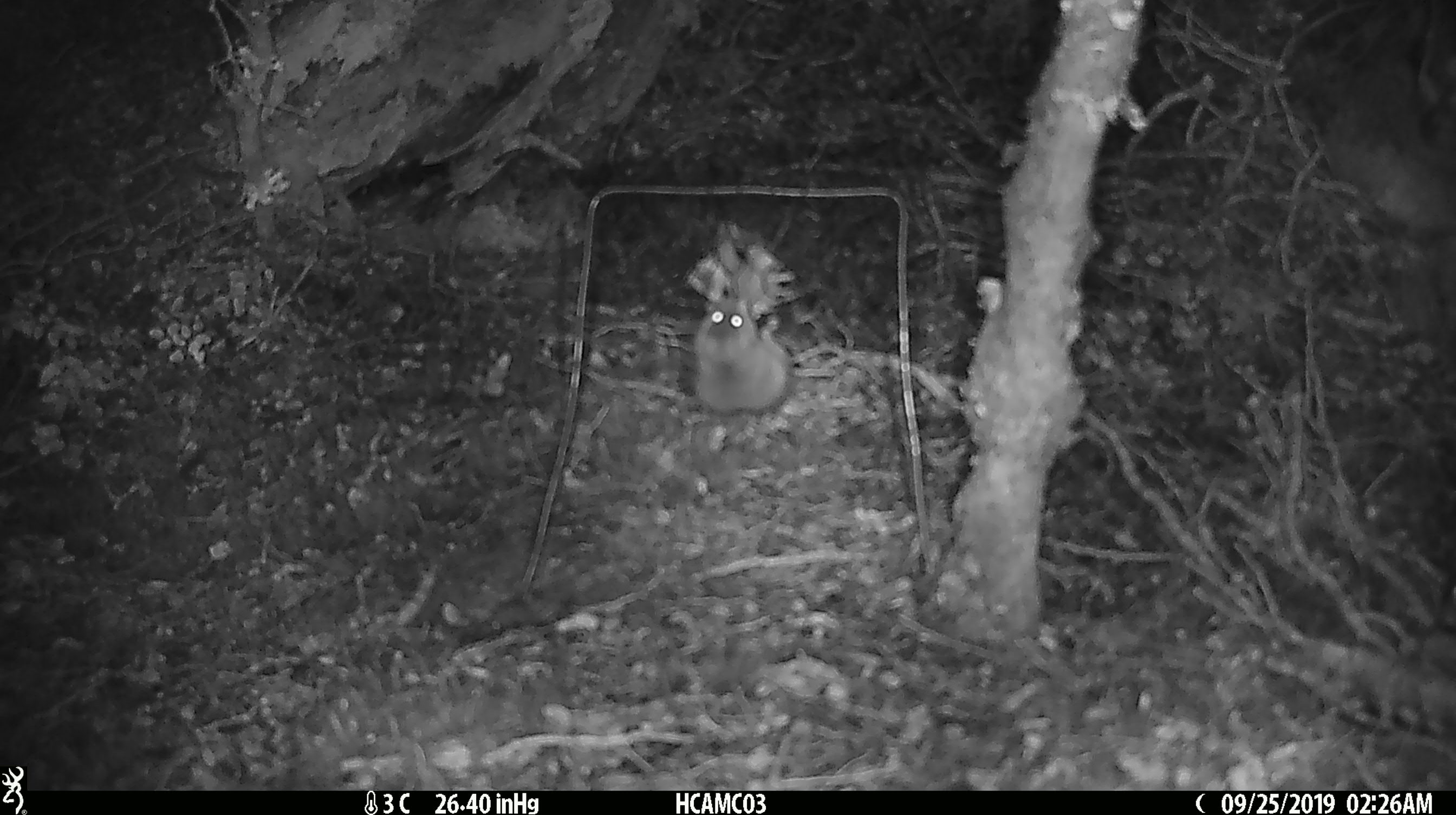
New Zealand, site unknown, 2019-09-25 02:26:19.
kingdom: Animalia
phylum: Chordata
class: Mammalia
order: Rodentia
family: Muridae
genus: Mus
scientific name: Mus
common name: mouse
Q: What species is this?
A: Mouse (Mus).